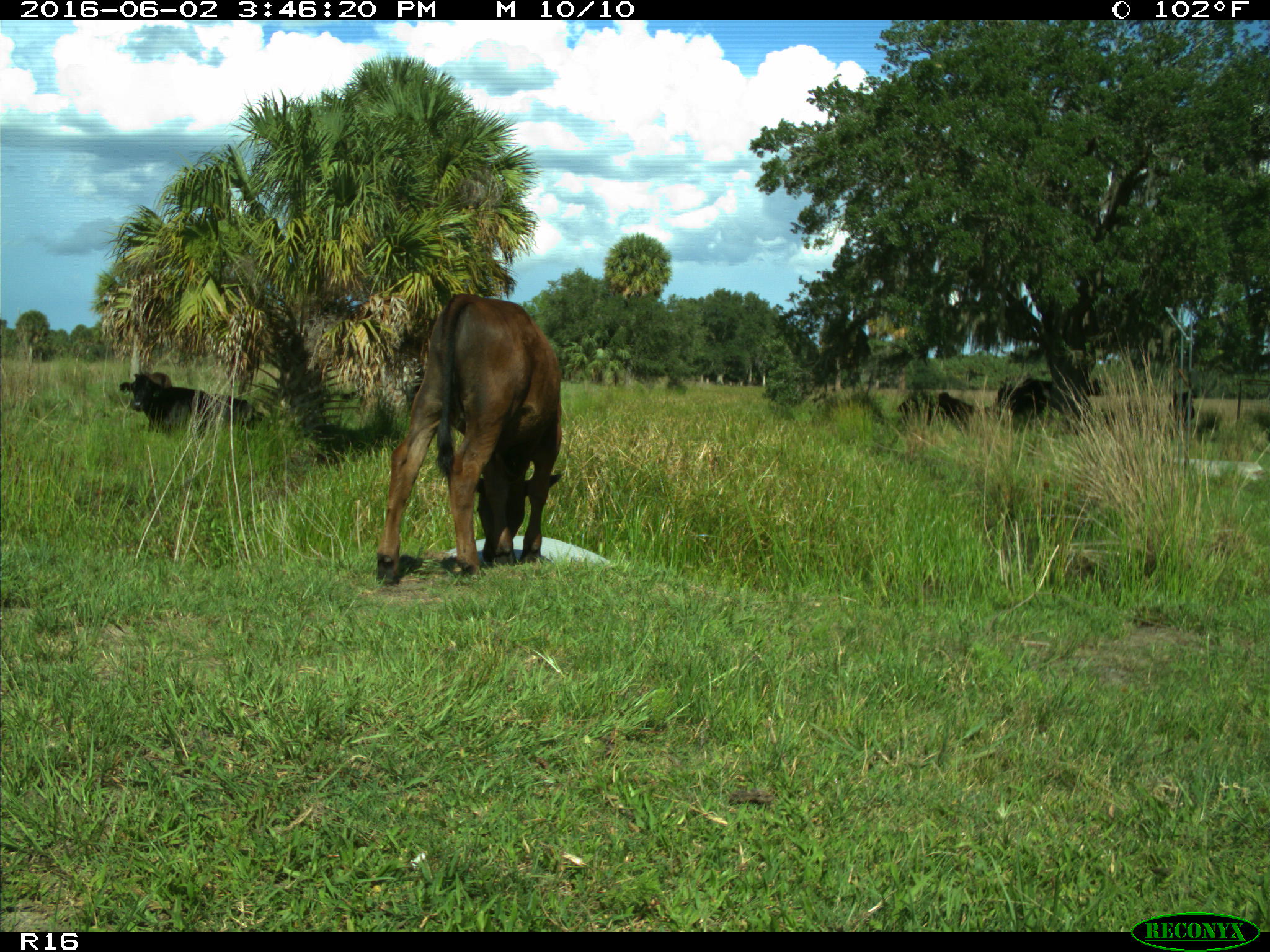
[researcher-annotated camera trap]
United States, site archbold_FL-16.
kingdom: Animalia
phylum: Chordata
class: Mammalia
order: Artiodactyla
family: Bovidae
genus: Bos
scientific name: Bos taurus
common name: domestic cow